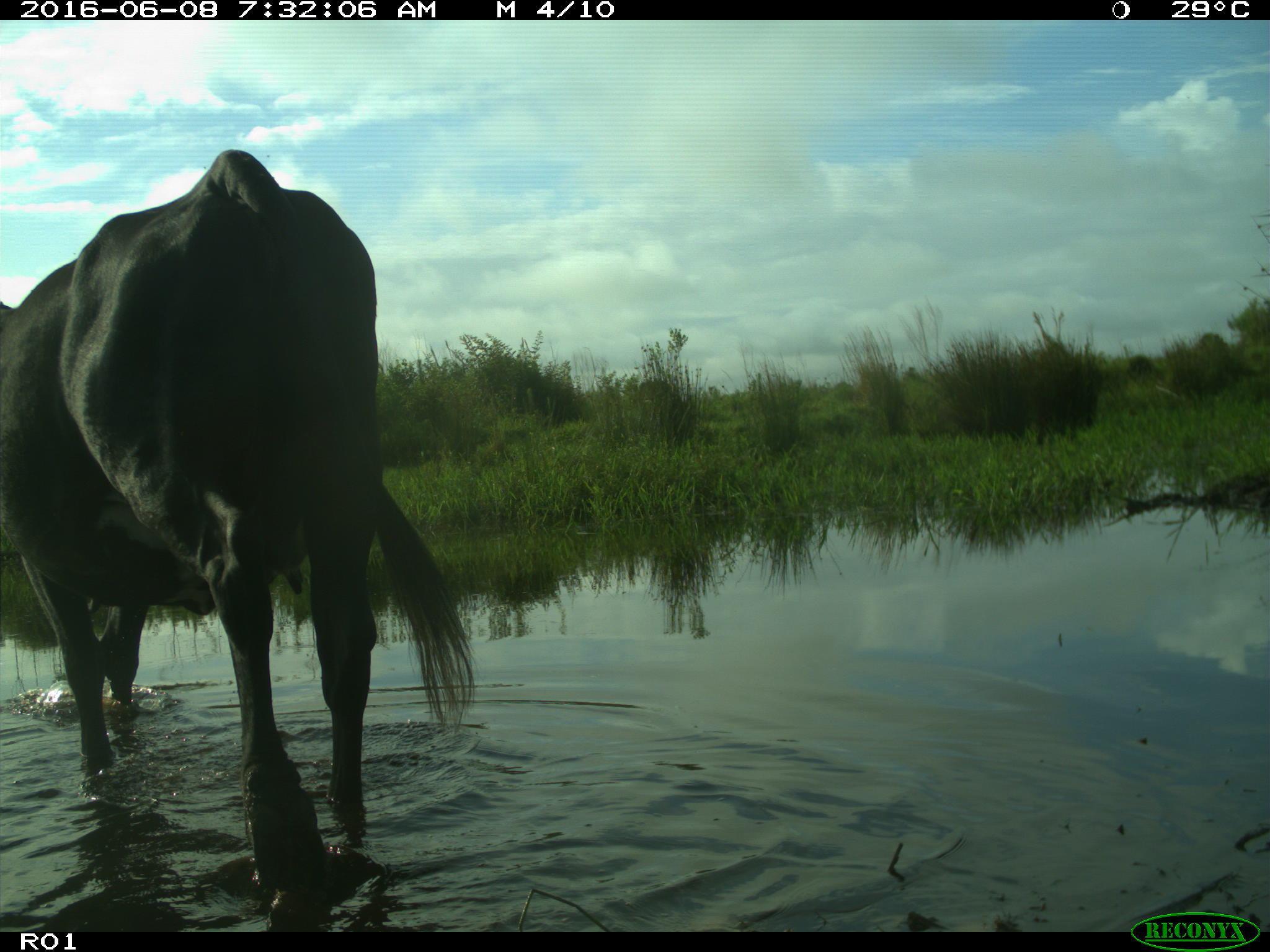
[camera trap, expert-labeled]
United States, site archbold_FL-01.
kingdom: Animalia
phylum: Chordata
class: Mammalia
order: Artiodactyla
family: Bovidae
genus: Bos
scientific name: Bos taurus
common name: domestic cow